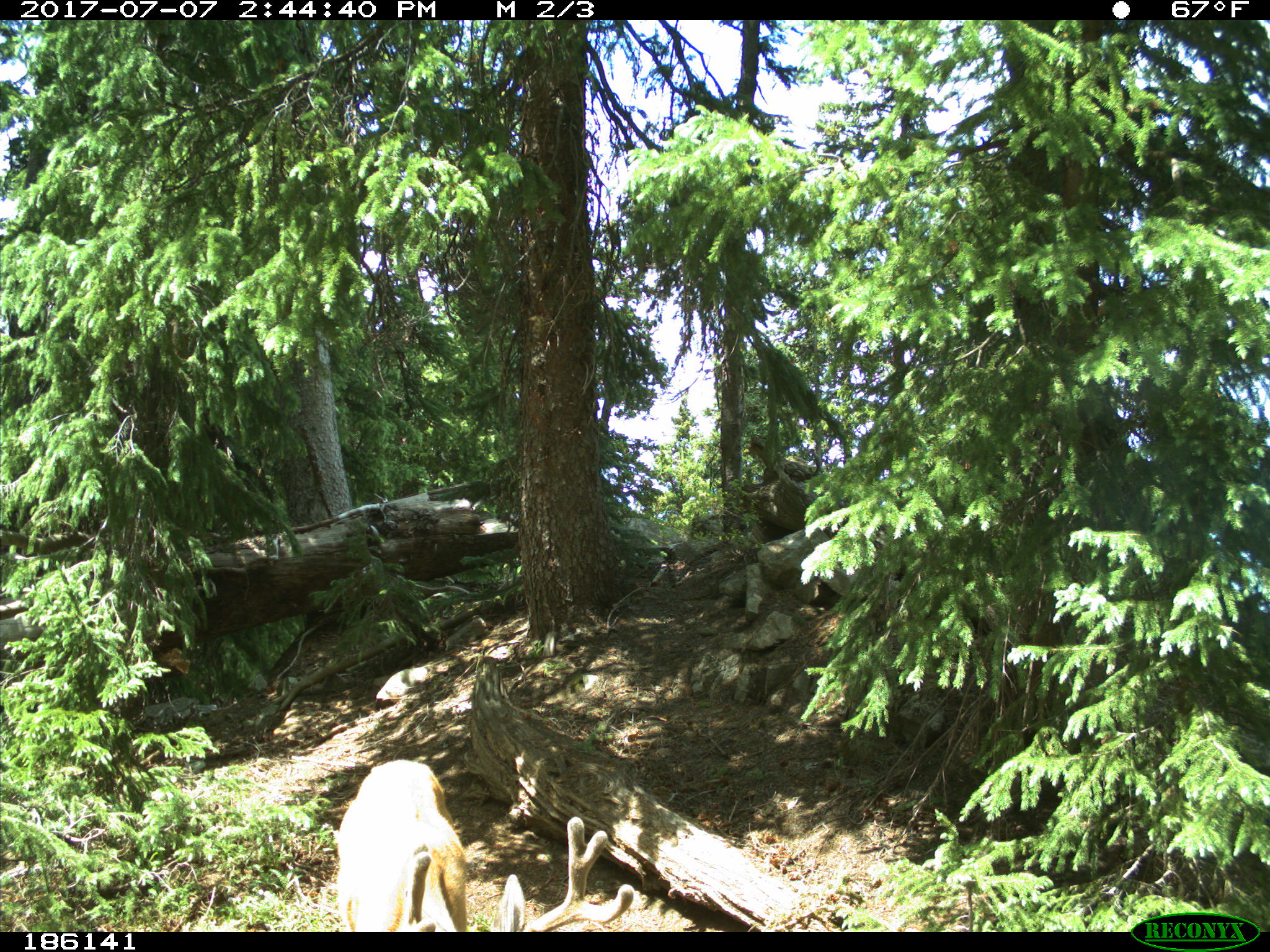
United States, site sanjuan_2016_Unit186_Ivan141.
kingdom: Animalia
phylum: Chordata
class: Mammalia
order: Artiodactyla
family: Cervidae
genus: Odocoileus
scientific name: Odocoileus hemionus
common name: mule deer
Odocoileus hemionus (mule deer).